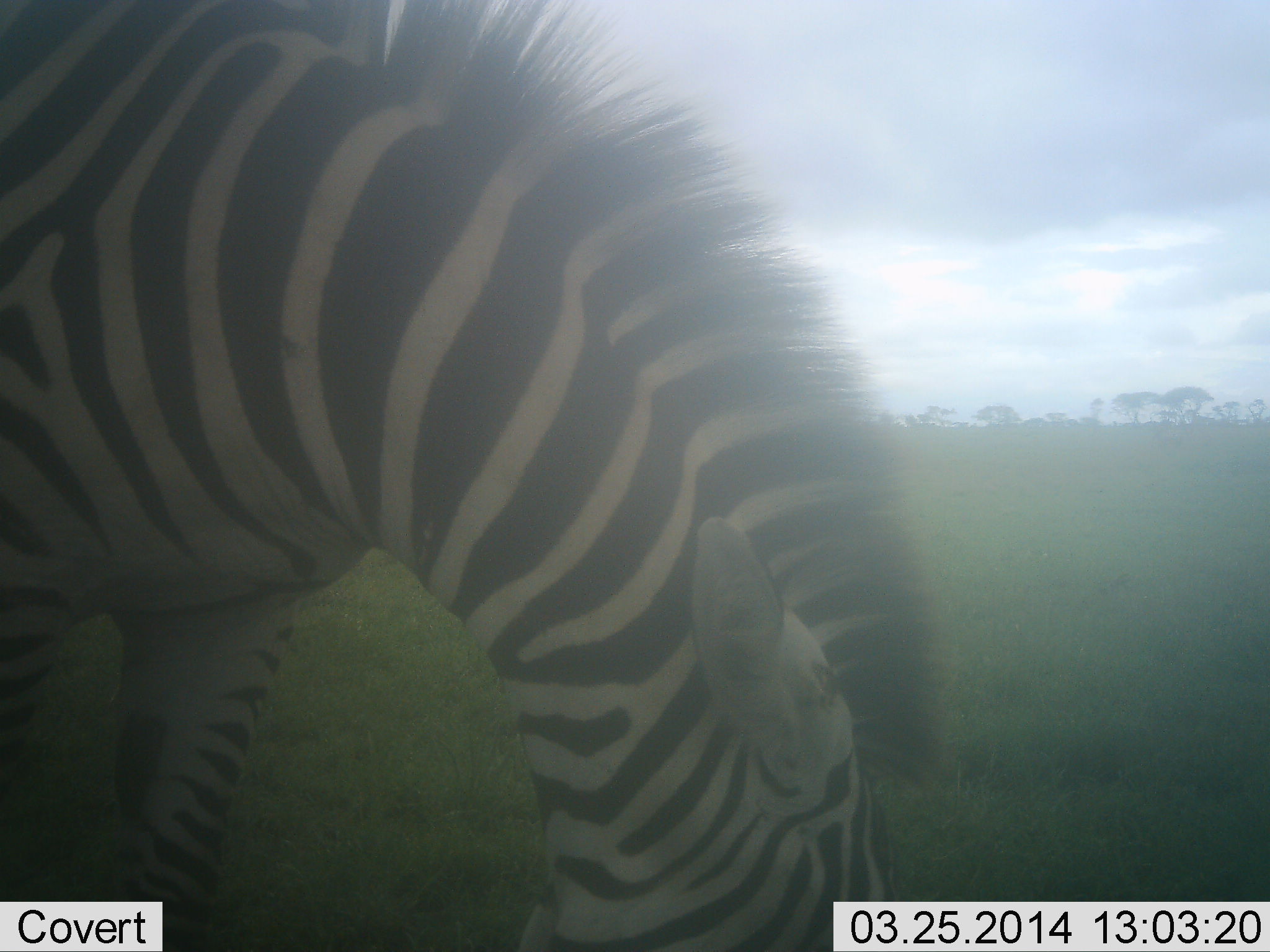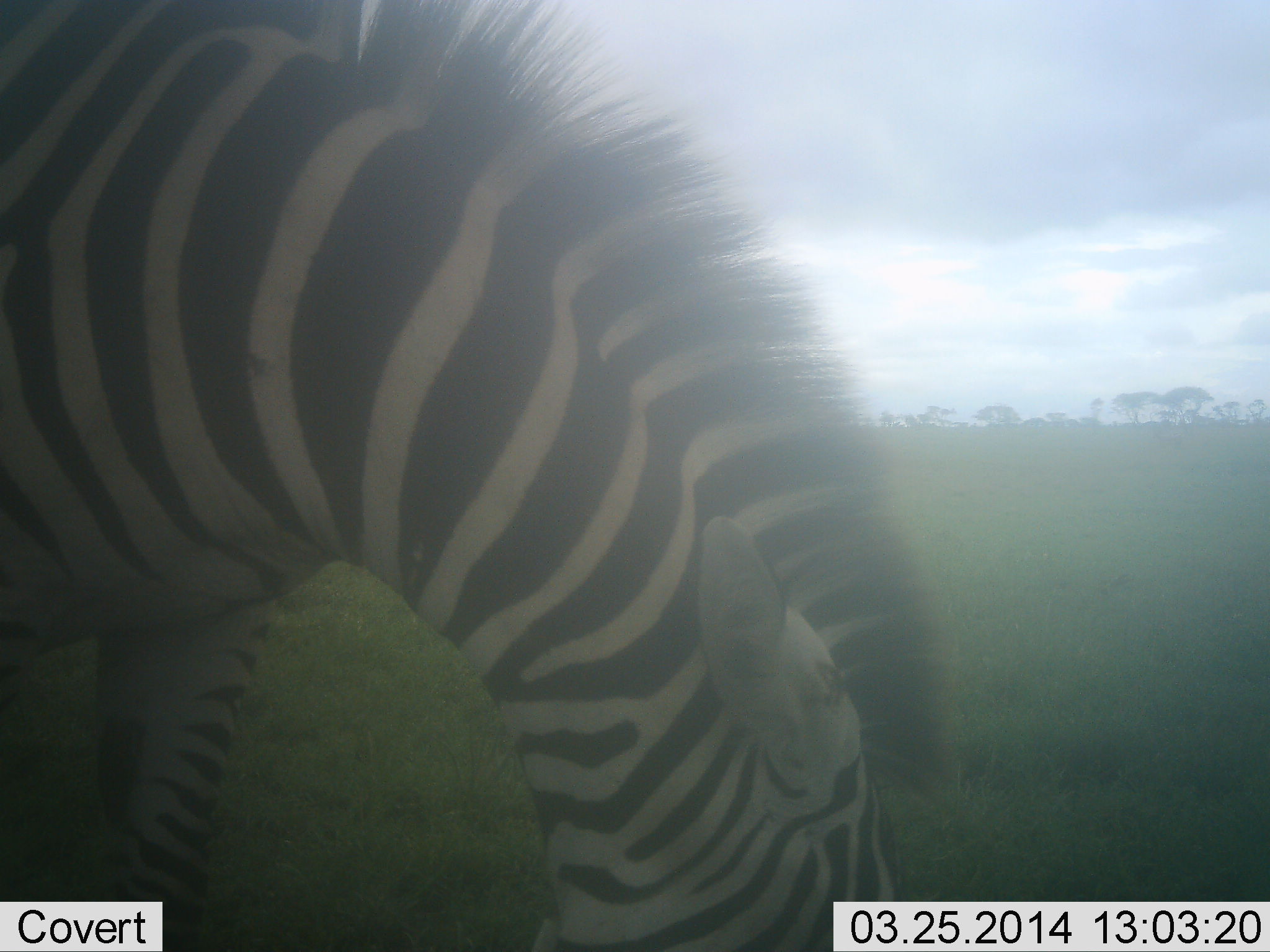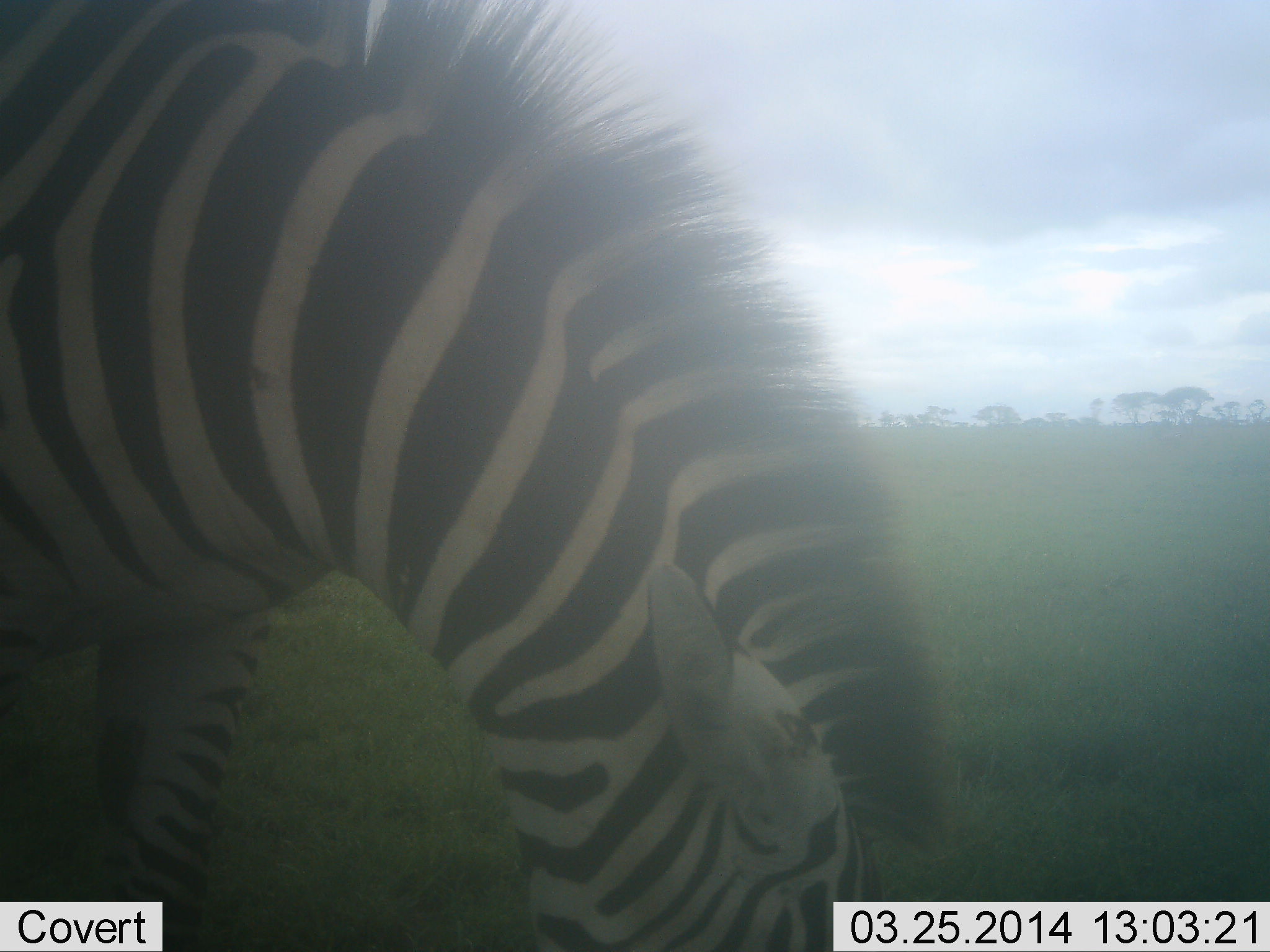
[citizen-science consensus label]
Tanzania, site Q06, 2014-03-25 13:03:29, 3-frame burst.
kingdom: Animalia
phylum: Chordata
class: Mammalia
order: Perissodactyla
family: Equidae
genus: Equus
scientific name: Equus quagga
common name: plains zebra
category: zebra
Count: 1.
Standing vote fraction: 10%.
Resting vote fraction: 0%.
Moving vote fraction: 0%.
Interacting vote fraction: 0%.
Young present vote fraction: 0%.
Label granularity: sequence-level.